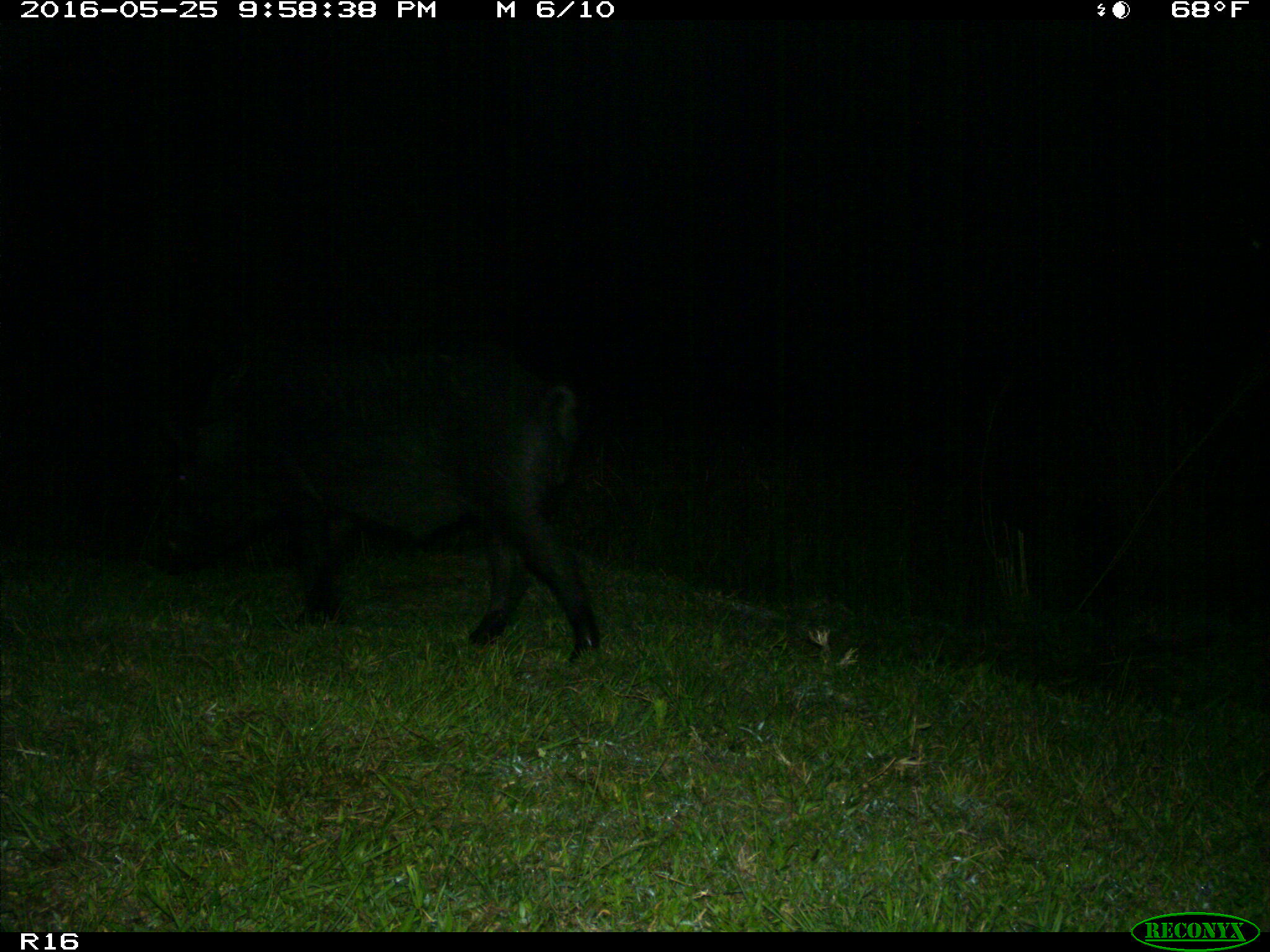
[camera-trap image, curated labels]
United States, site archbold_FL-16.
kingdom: Animalia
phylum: Chordata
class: Mammalia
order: Artiodactyla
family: Suidae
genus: Sus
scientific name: Sus scrofa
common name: wild boar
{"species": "Sus scrofa (wild boar)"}